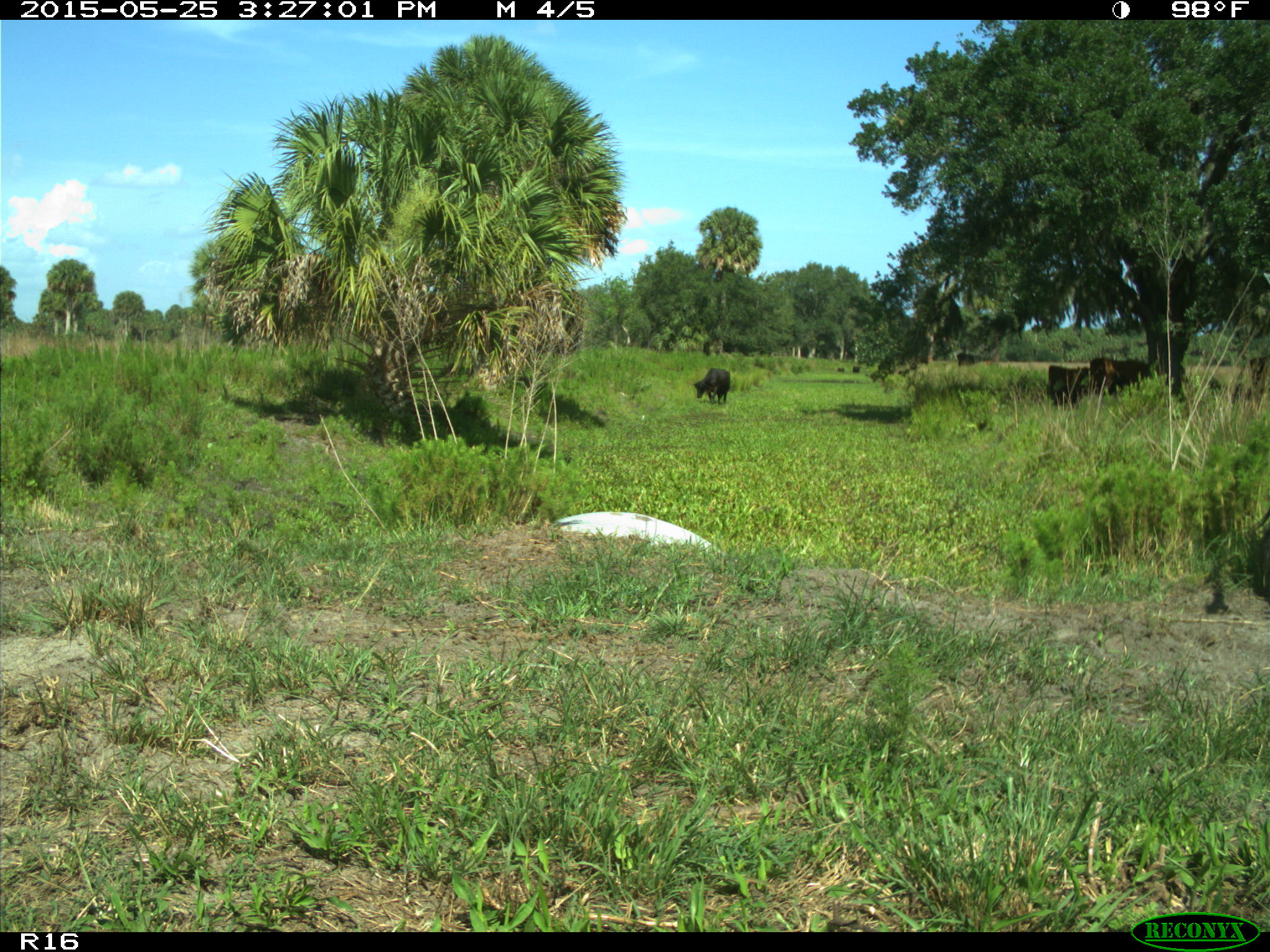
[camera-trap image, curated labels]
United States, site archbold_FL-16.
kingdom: Animalia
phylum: Chordata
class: Mammalia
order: Artiodactyla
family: Bovidae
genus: Bos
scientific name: Bos taurus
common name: domestic cow